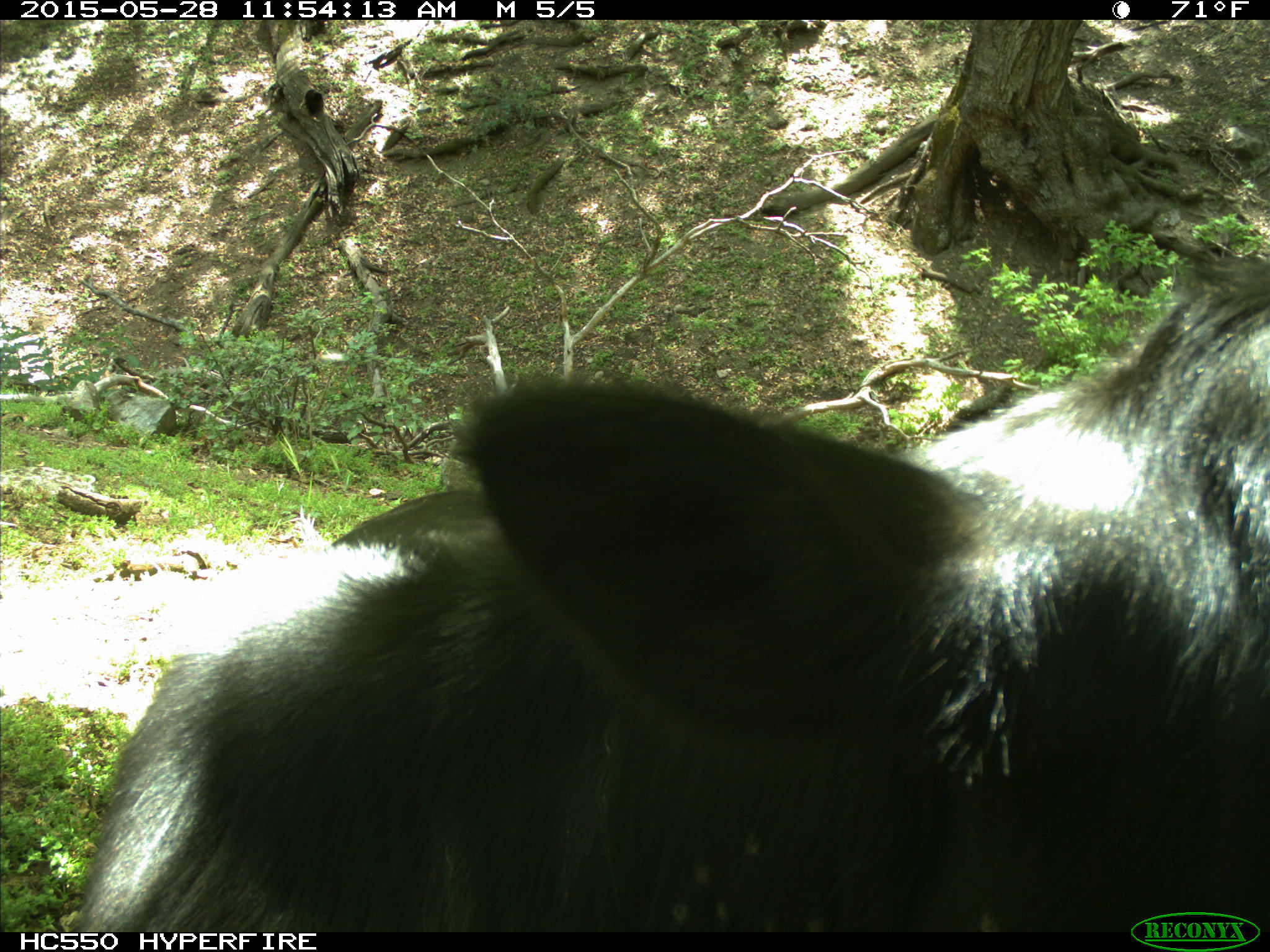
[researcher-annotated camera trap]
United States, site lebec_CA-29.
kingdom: Animalia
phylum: Chordata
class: Mammalia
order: Artiodactyla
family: Bovidae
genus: Bos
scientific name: Bos taurus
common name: domestic cow